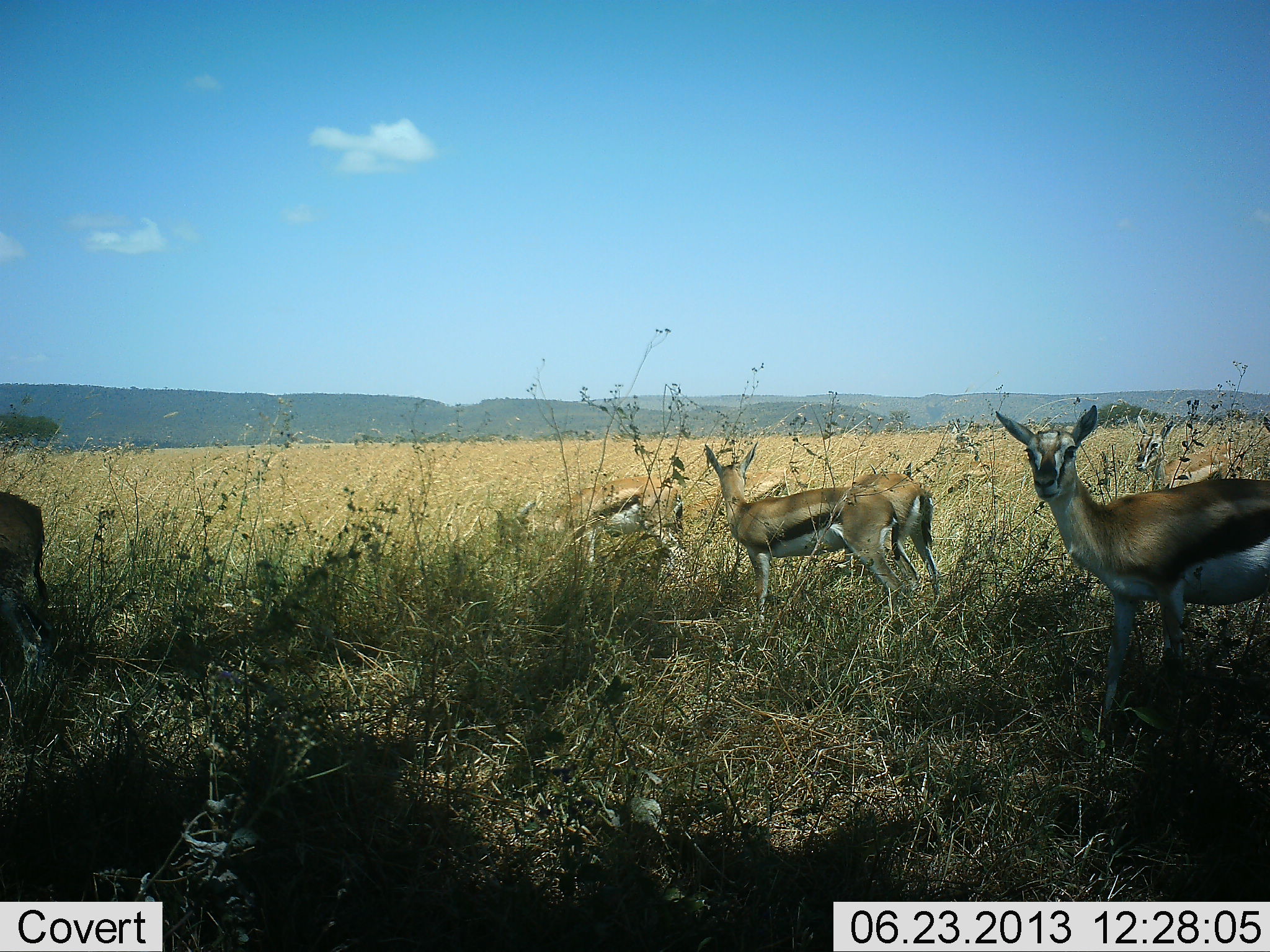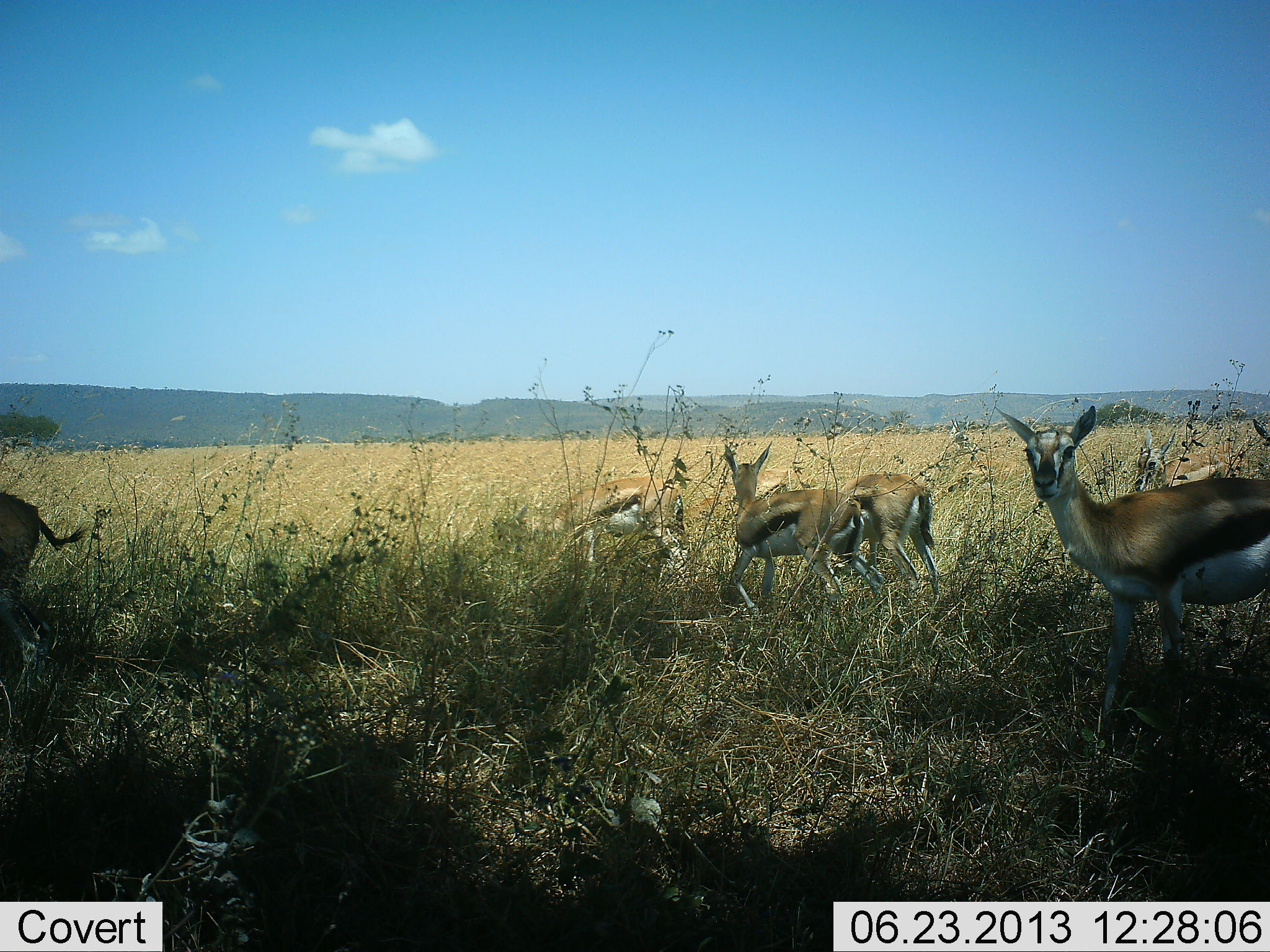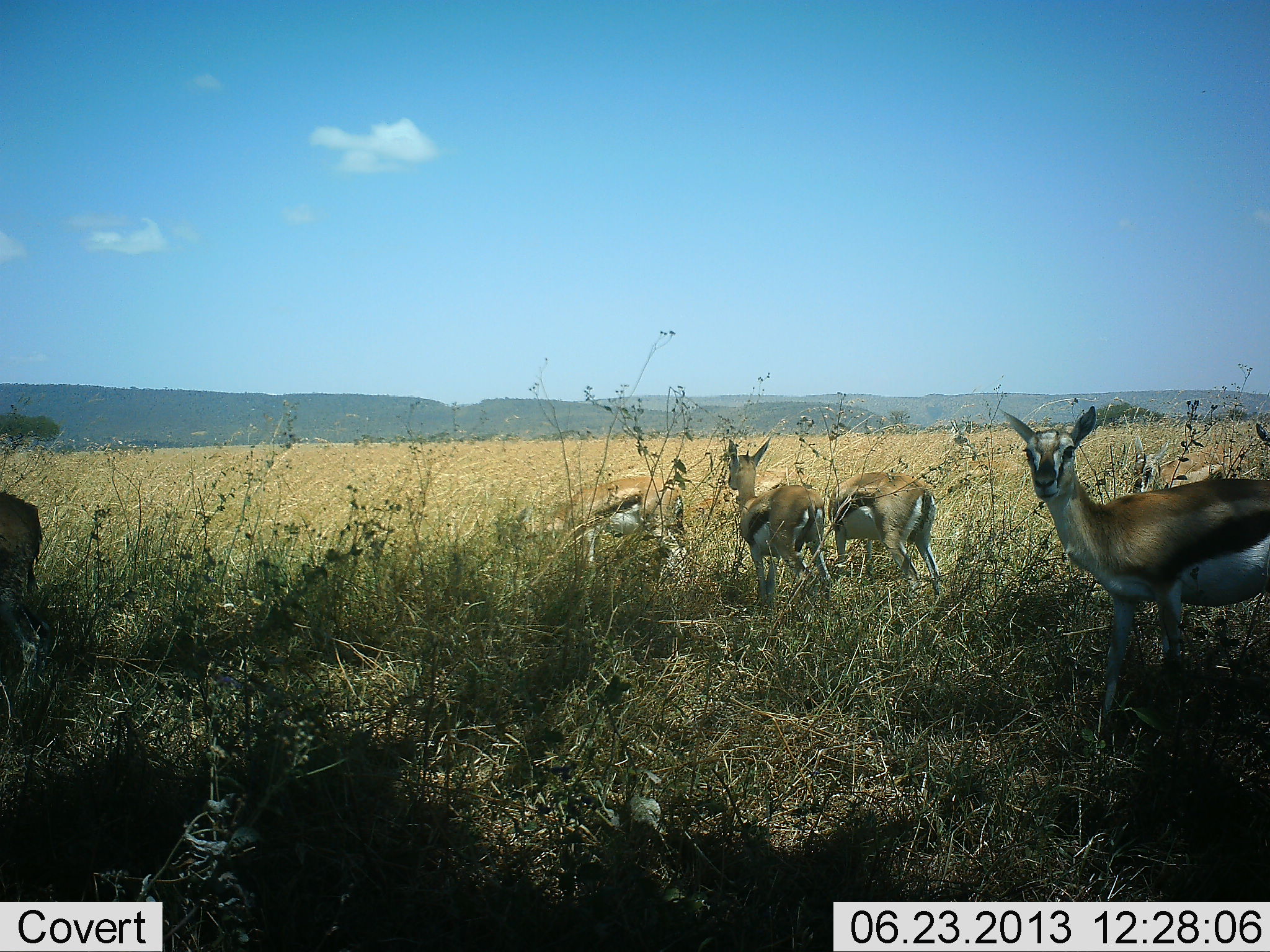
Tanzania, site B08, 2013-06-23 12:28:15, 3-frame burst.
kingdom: Animalia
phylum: Chordata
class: Mammalia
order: Artiodactyla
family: Bovidae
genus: Eudorcas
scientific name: Eudorcas thomsonii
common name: thomson's gazelle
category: gazellethomsons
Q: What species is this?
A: Gazellethomsons (thomson's gazelle) (Eudorcas thomsonii).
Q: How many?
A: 6.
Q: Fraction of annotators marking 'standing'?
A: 84%.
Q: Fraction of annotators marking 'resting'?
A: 5%.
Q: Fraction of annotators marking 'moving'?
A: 26%.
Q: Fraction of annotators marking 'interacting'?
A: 16%.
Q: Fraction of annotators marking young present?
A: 0%.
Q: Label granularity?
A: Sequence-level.